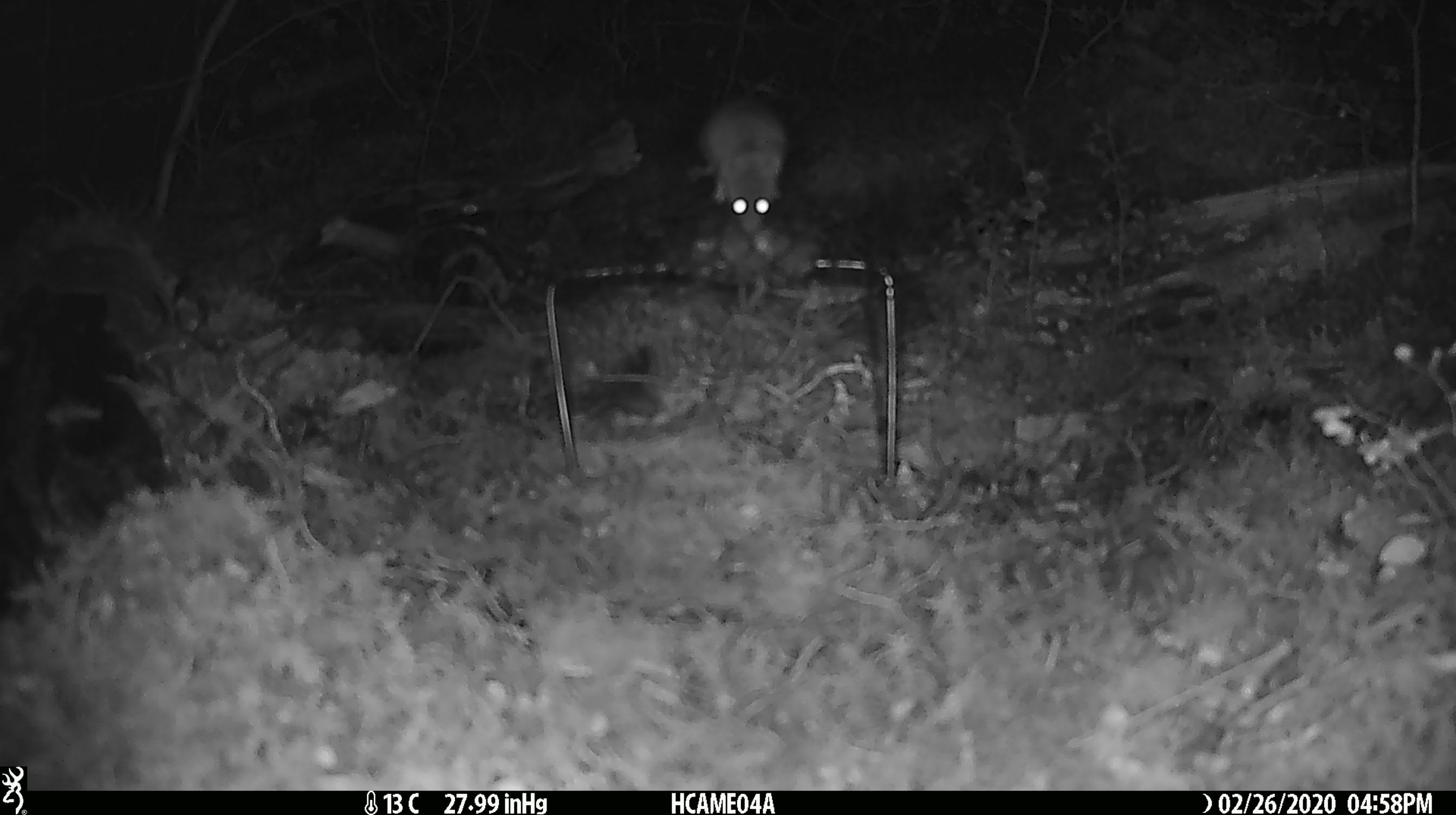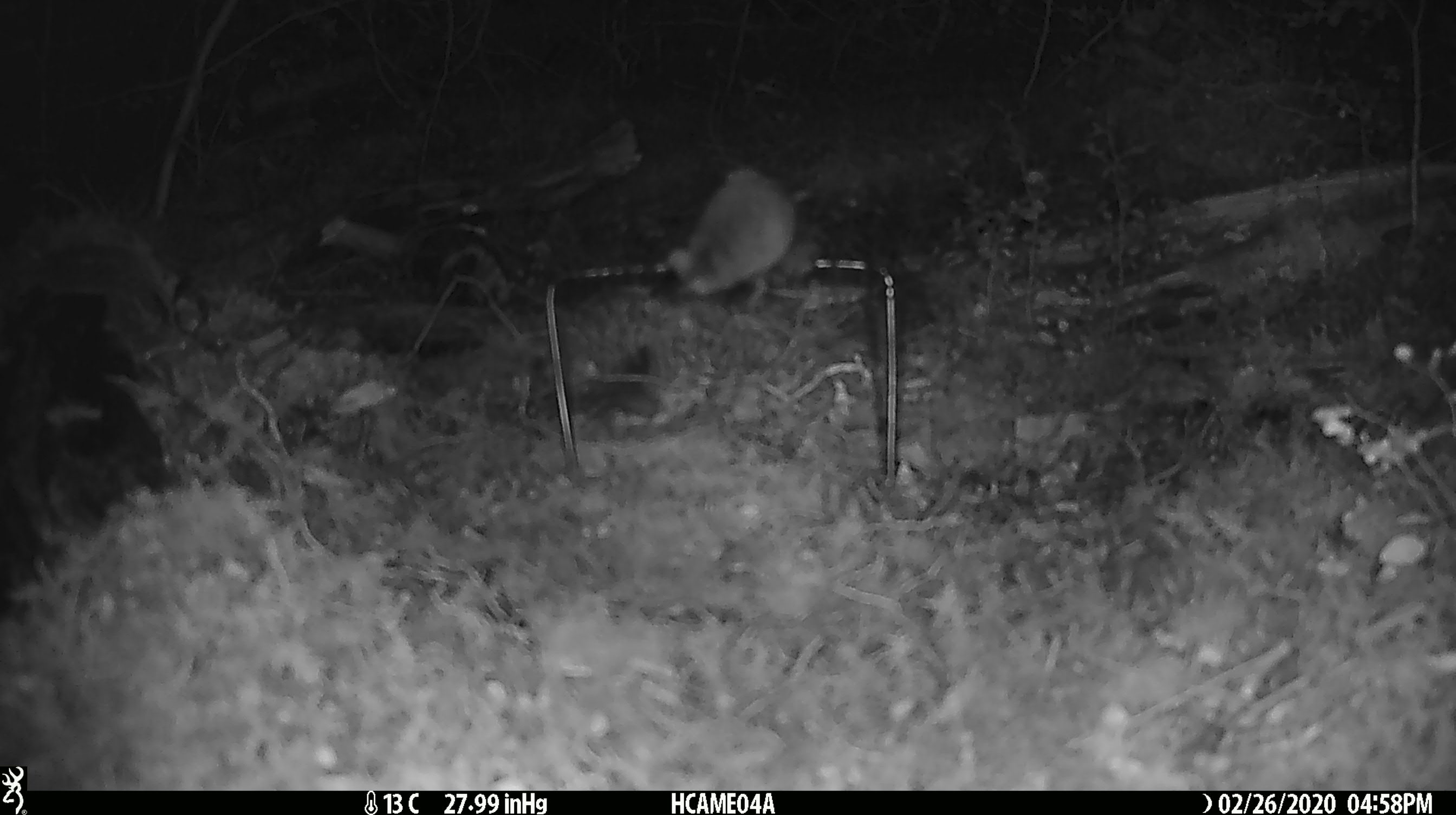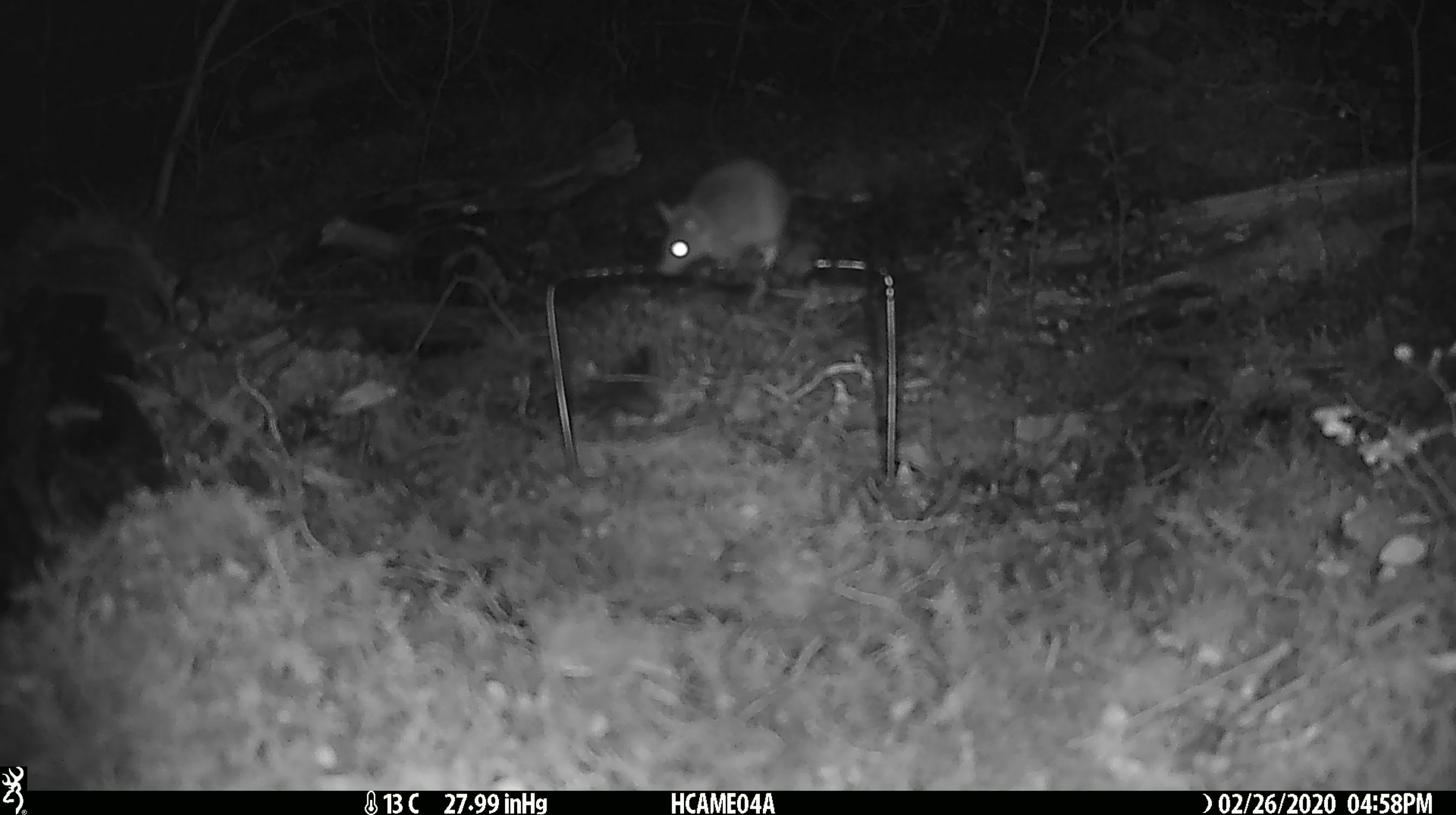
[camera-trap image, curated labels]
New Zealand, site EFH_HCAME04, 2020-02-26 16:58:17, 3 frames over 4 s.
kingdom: Animalia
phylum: Chordata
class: Mammalia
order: Rodentia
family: Muridae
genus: Mus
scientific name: Mus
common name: mouse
Mouse (Mus).